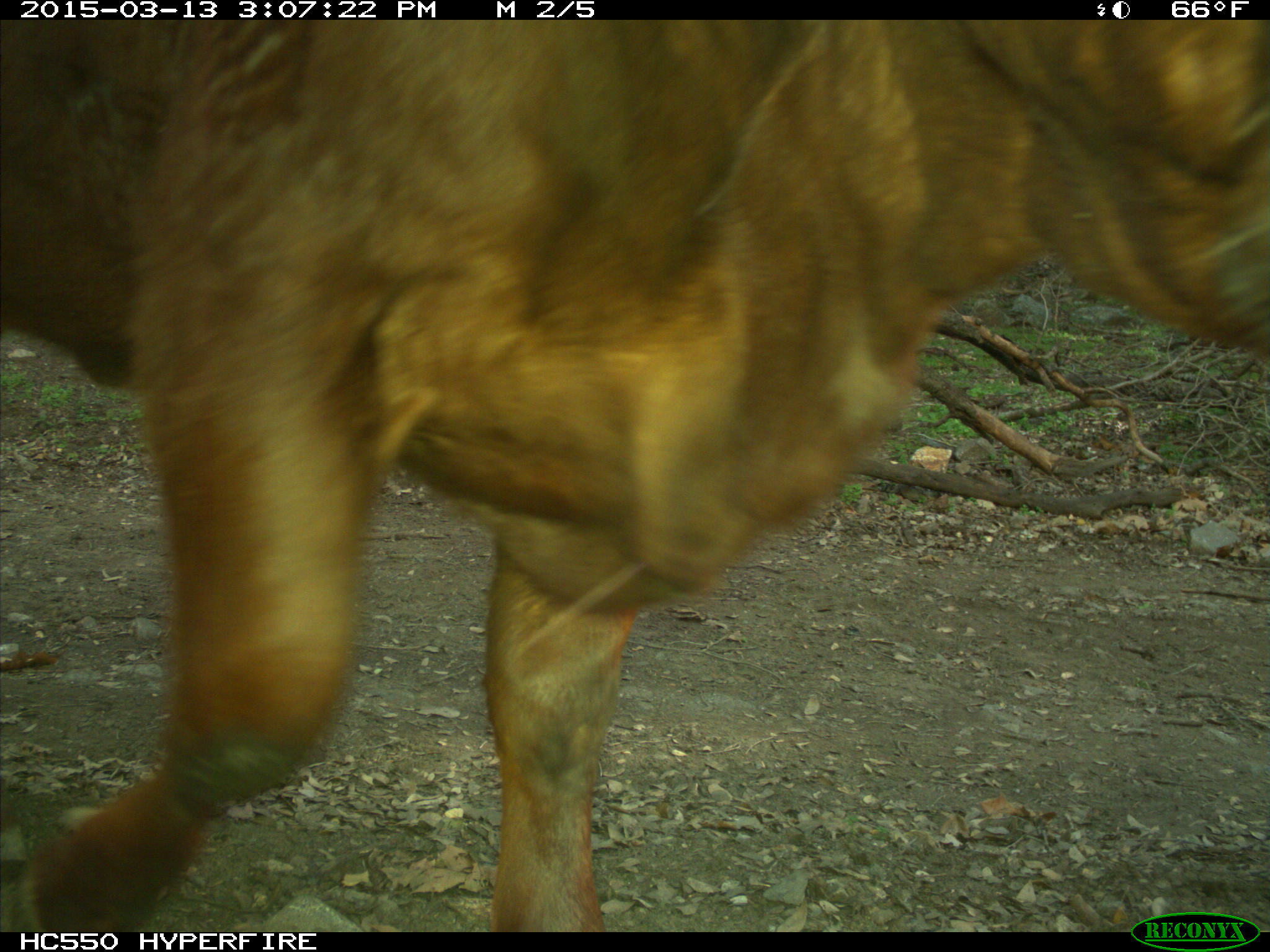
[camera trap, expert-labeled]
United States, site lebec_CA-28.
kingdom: Animalia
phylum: Chordata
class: Mammalia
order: Artiodactyla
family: Bovidae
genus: Bos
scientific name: Bos taurus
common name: domestic cow